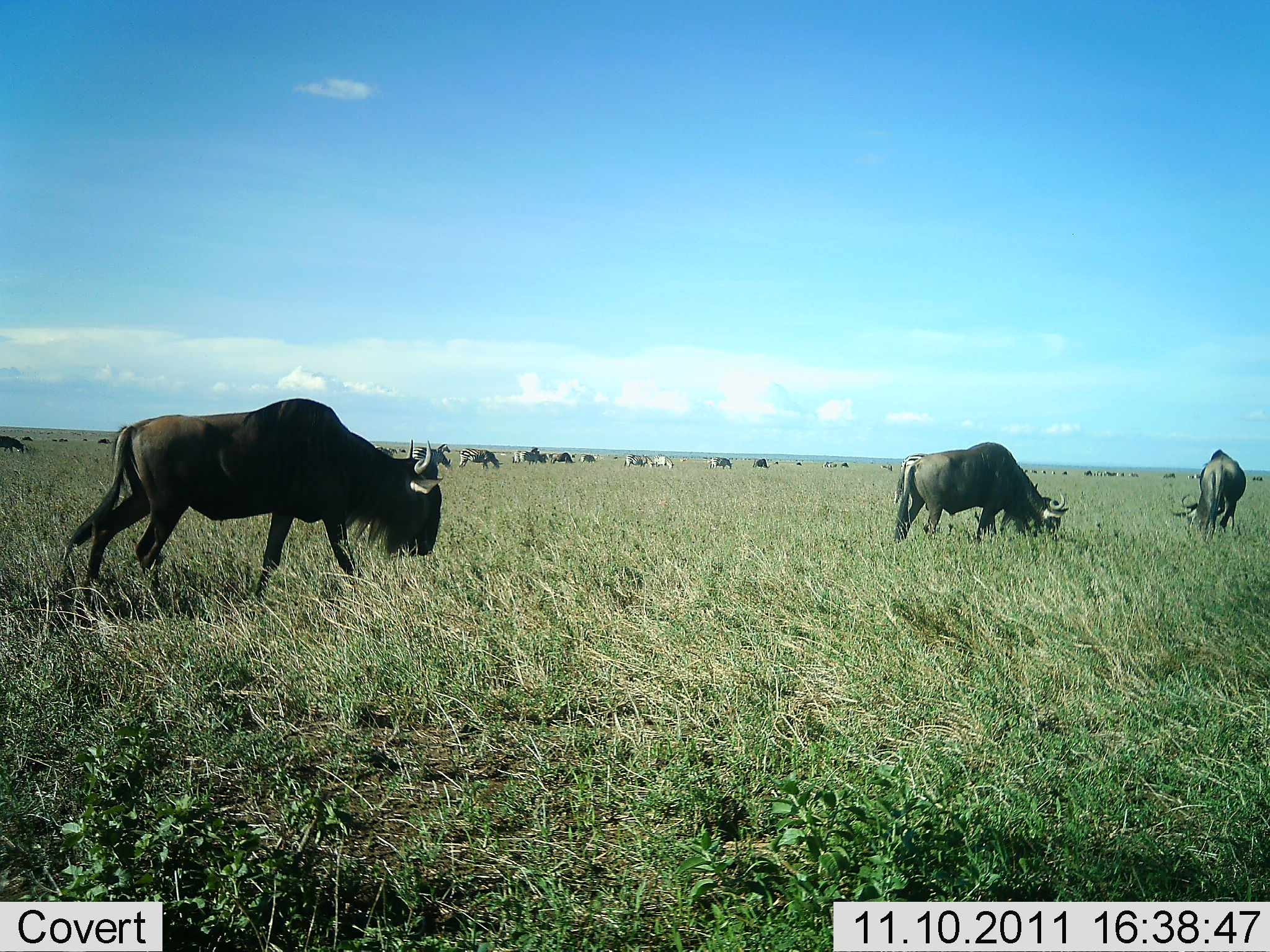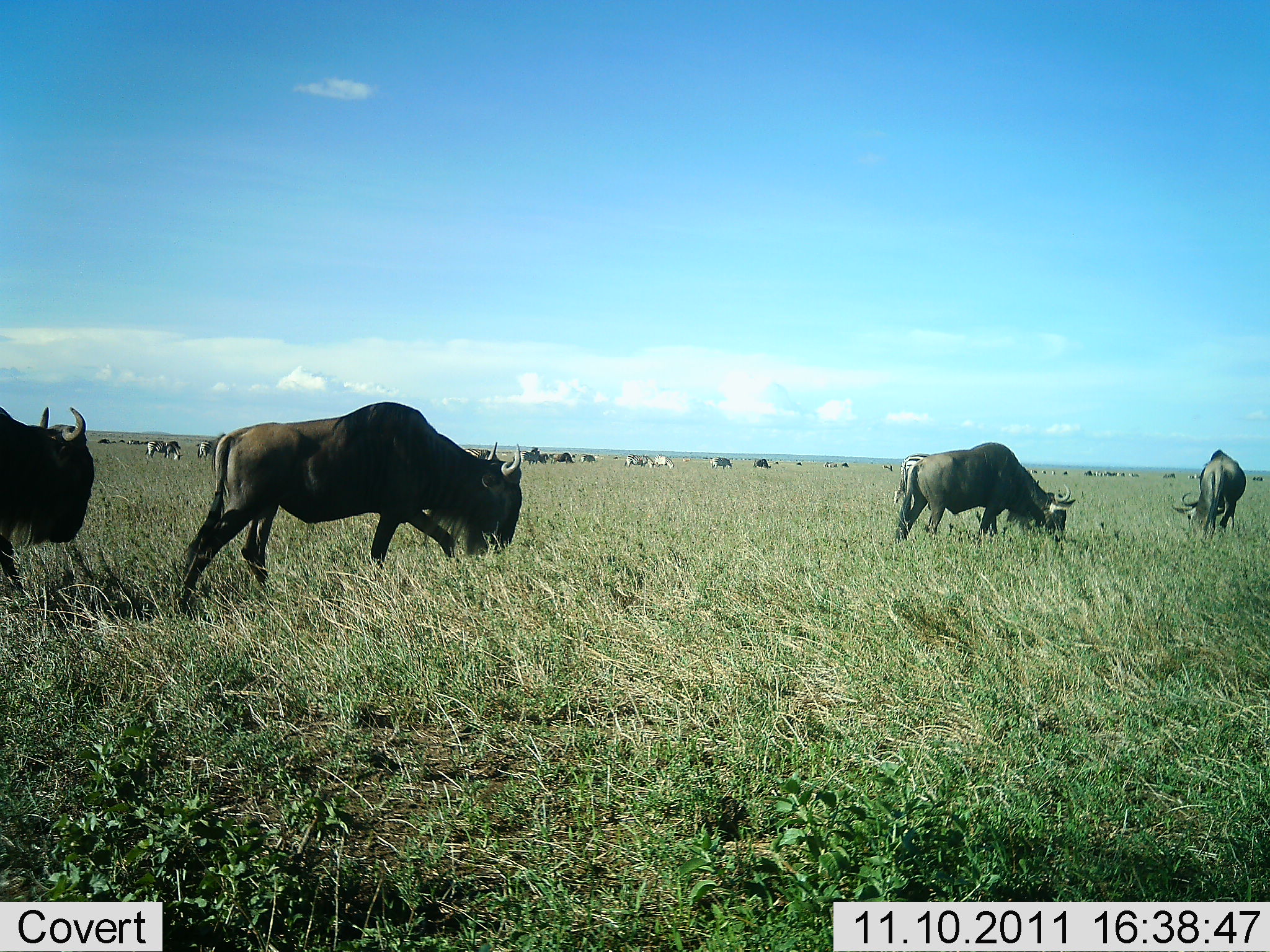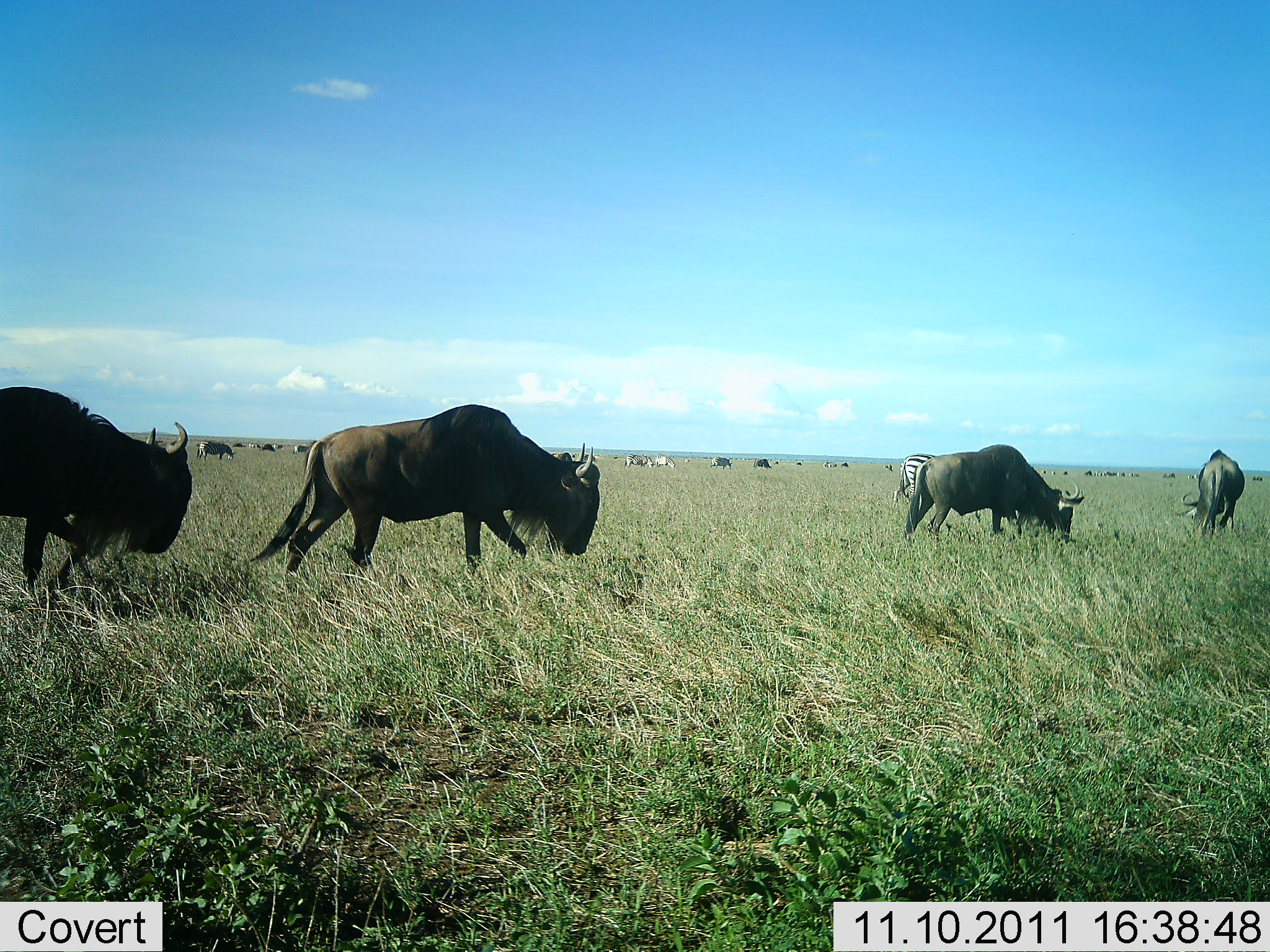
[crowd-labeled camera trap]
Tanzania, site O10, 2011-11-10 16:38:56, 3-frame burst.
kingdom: Animalia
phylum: Chordata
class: Mammalia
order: Artiodactyla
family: Bovidae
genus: Connochaetes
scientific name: Connochaetes taurinus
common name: blue wildebeest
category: wildebeest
Wildebeest (blue wildebeest) (Connochaetes taurinus), count 11-50. Behavior (volunteer vote fractions): standing 24%, resting 0%, moving 65%, interacting 6%. Young present (vote fraction): 0%. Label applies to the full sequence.